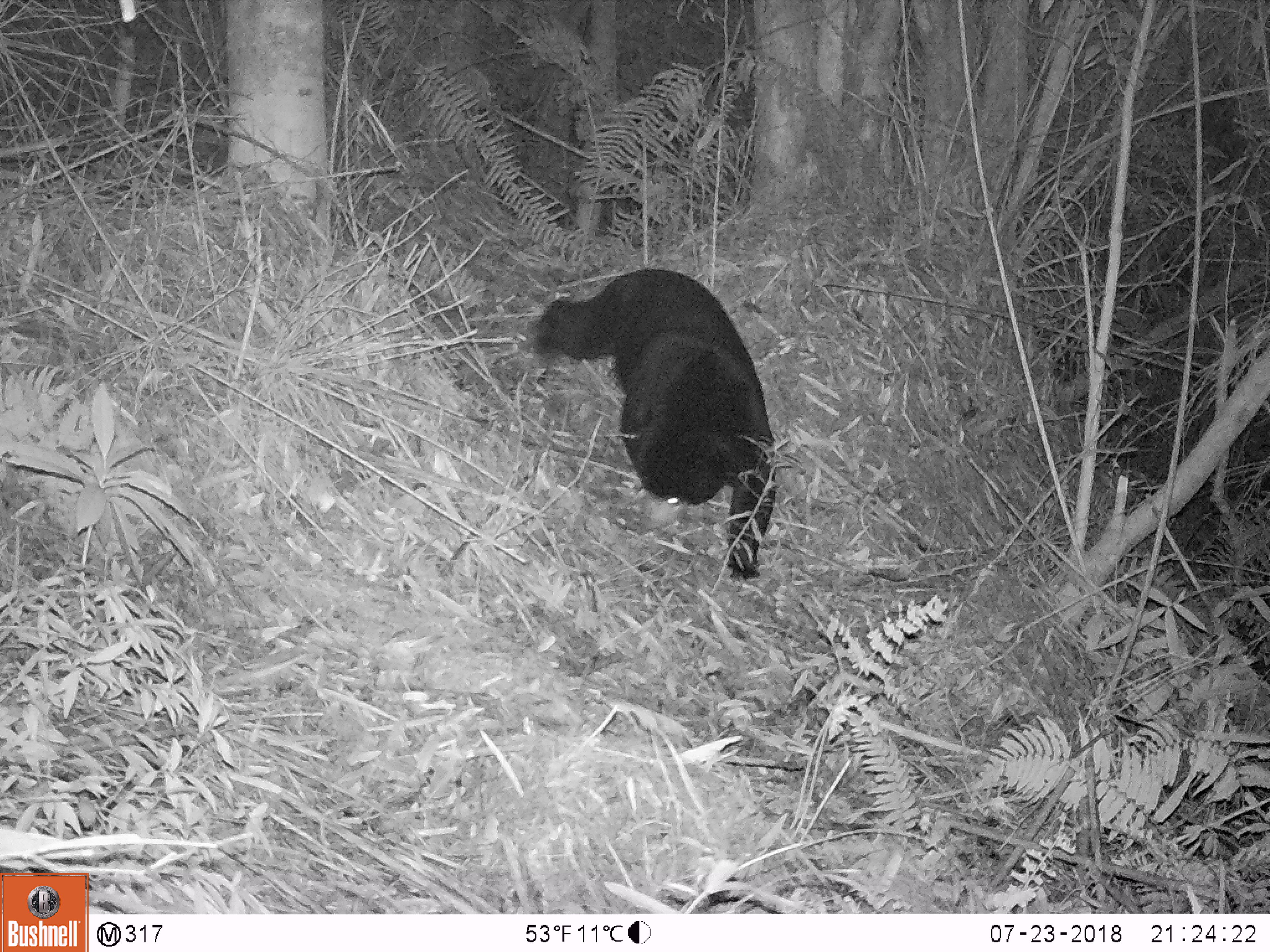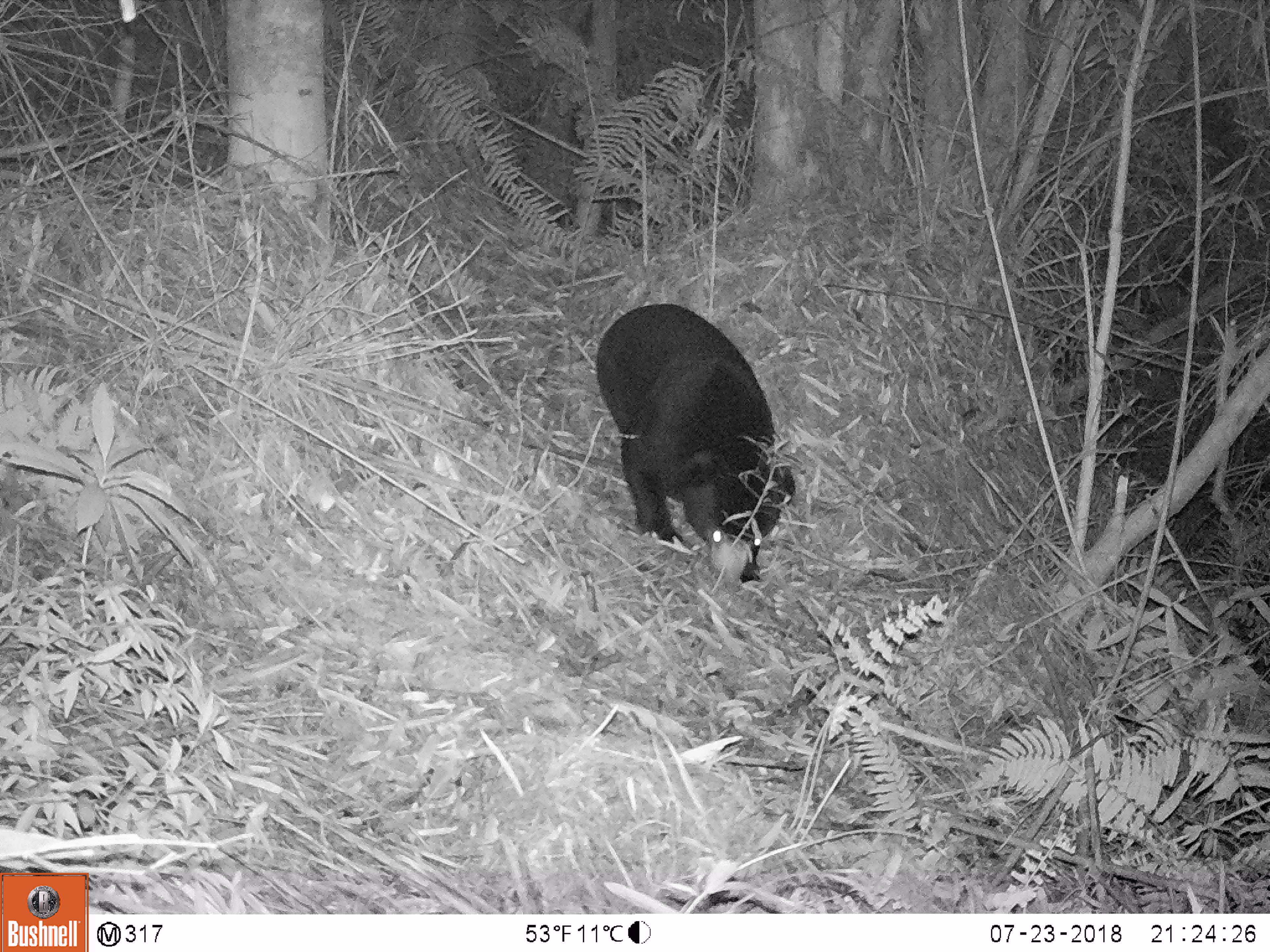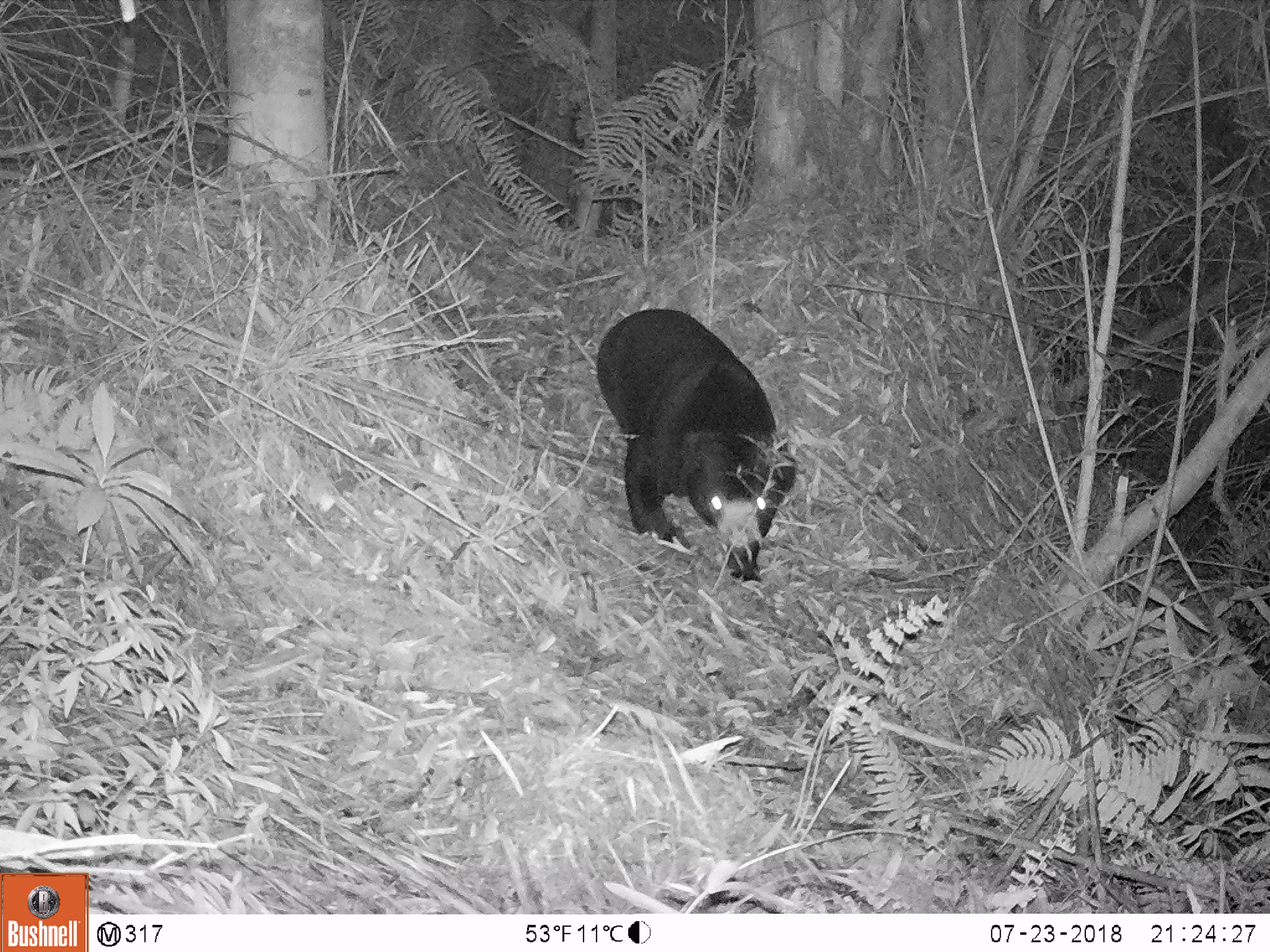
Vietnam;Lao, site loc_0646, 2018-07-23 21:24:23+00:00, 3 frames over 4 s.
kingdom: Animalia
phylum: Chordata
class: Mammalia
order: Carnivora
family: Ursidae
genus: Helarctos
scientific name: Helarctos malayanus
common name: sun bear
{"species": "sun bear (Helarctos malayanus)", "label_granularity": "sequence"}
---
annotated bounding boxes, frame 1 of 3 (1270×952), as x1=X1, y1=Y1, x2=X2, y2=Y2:
sun bear: x1=528, y1=264, x2=776, y2=581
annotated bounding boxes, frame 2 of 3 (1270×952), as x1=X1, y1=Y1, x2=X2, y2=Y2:
sun bear: x1=595, y1=300, x2=796, y2=584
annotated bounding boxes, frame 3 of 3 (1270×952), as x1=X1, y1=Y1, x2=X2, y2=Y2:
sun bear: x1=594, y1=306, x2=798, y2=584